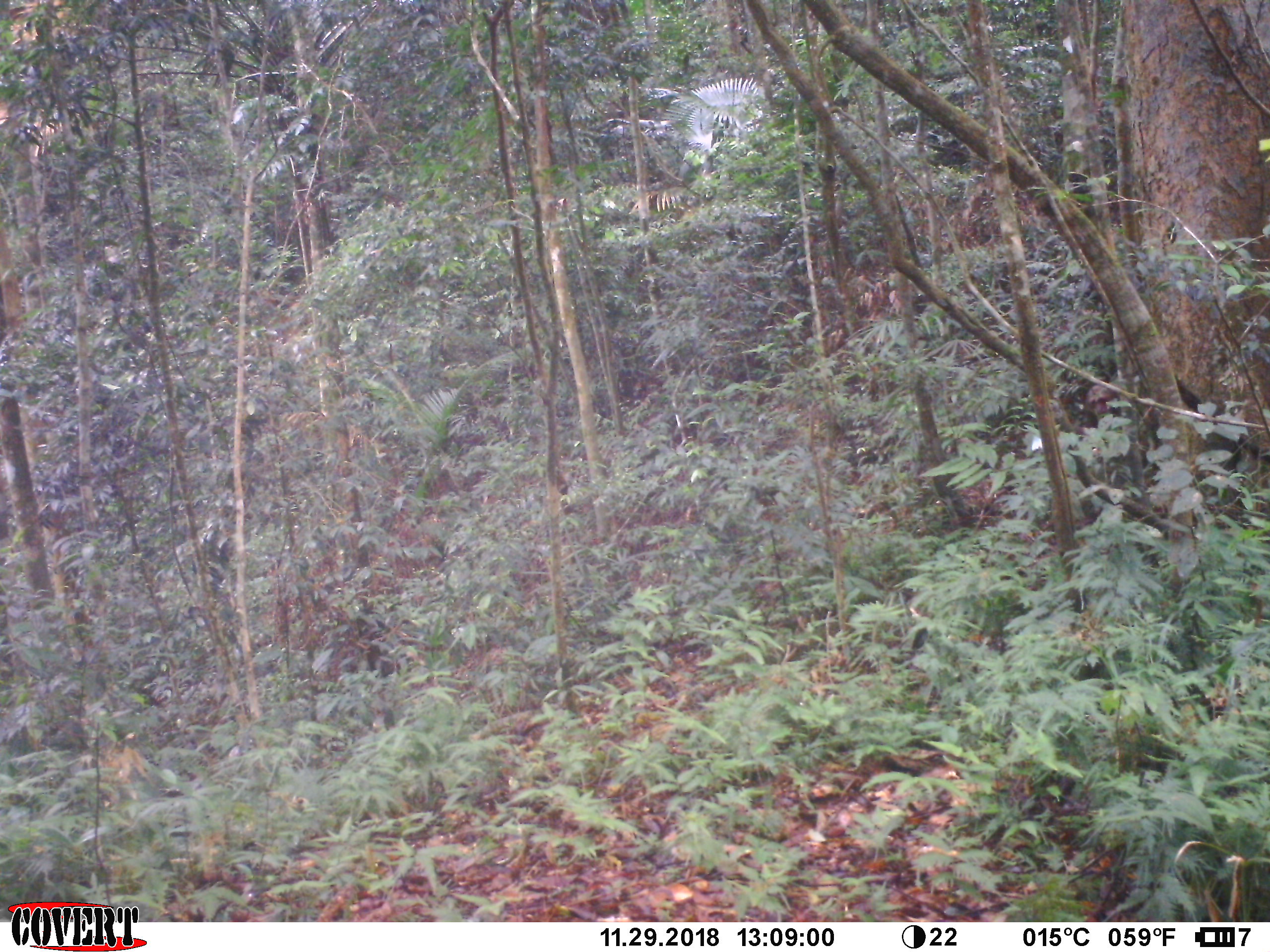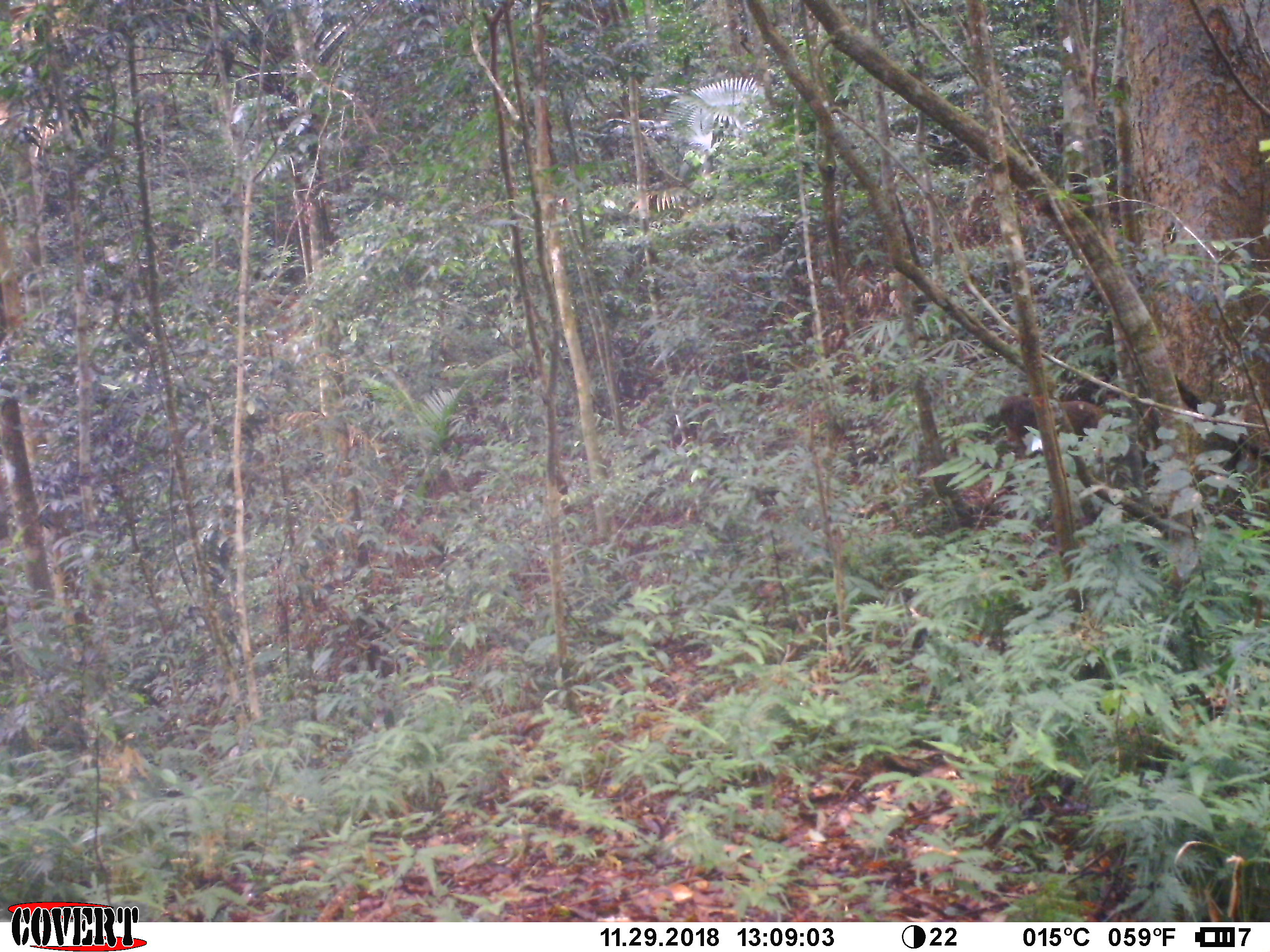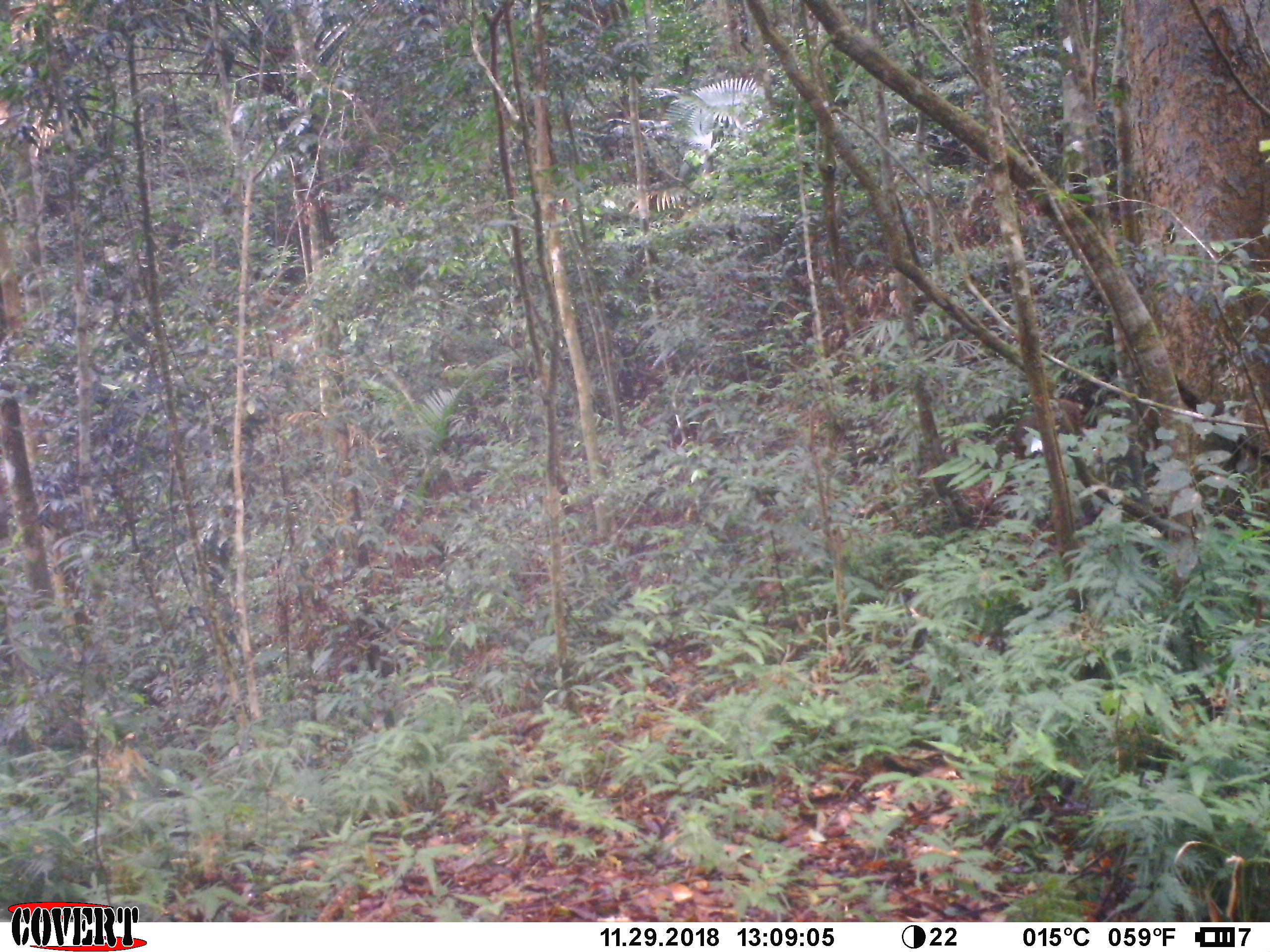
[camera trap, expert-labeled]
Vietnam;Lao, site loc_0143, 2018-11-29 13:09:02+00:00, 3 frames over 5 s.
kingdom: Animalia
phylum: Chordata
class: Mammalia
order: Primates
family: Cercopithecidae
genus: Macaca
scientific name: Macaca arctoides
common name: stump-tailed macaque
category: stump tailed macaque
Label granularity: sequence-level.